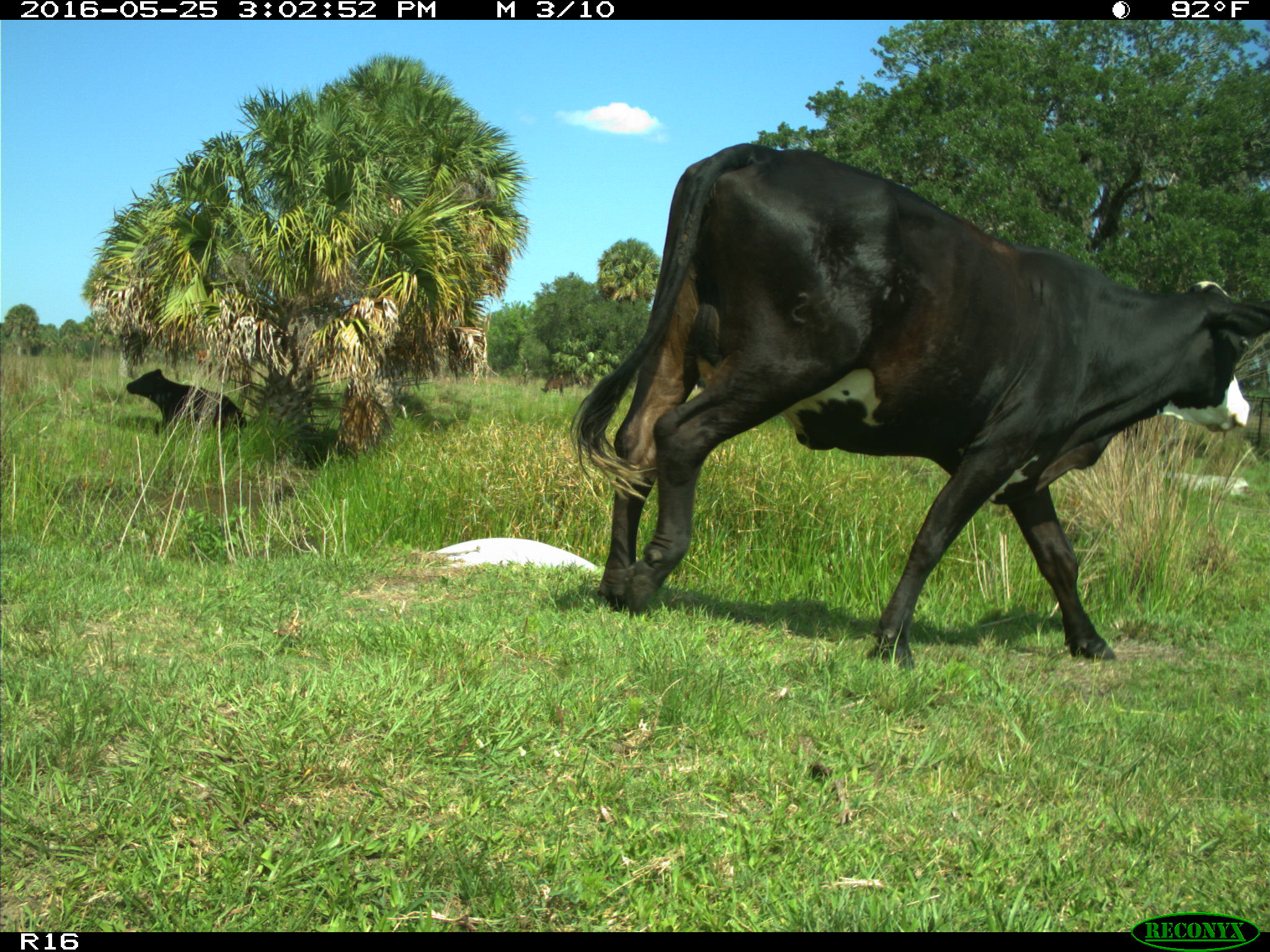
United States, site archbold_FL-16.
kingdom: Animalia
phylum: Chordata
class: Mammalia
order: Artiodactyla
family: Bovidae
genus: Bos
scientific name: Bos taurus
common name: domestic cow